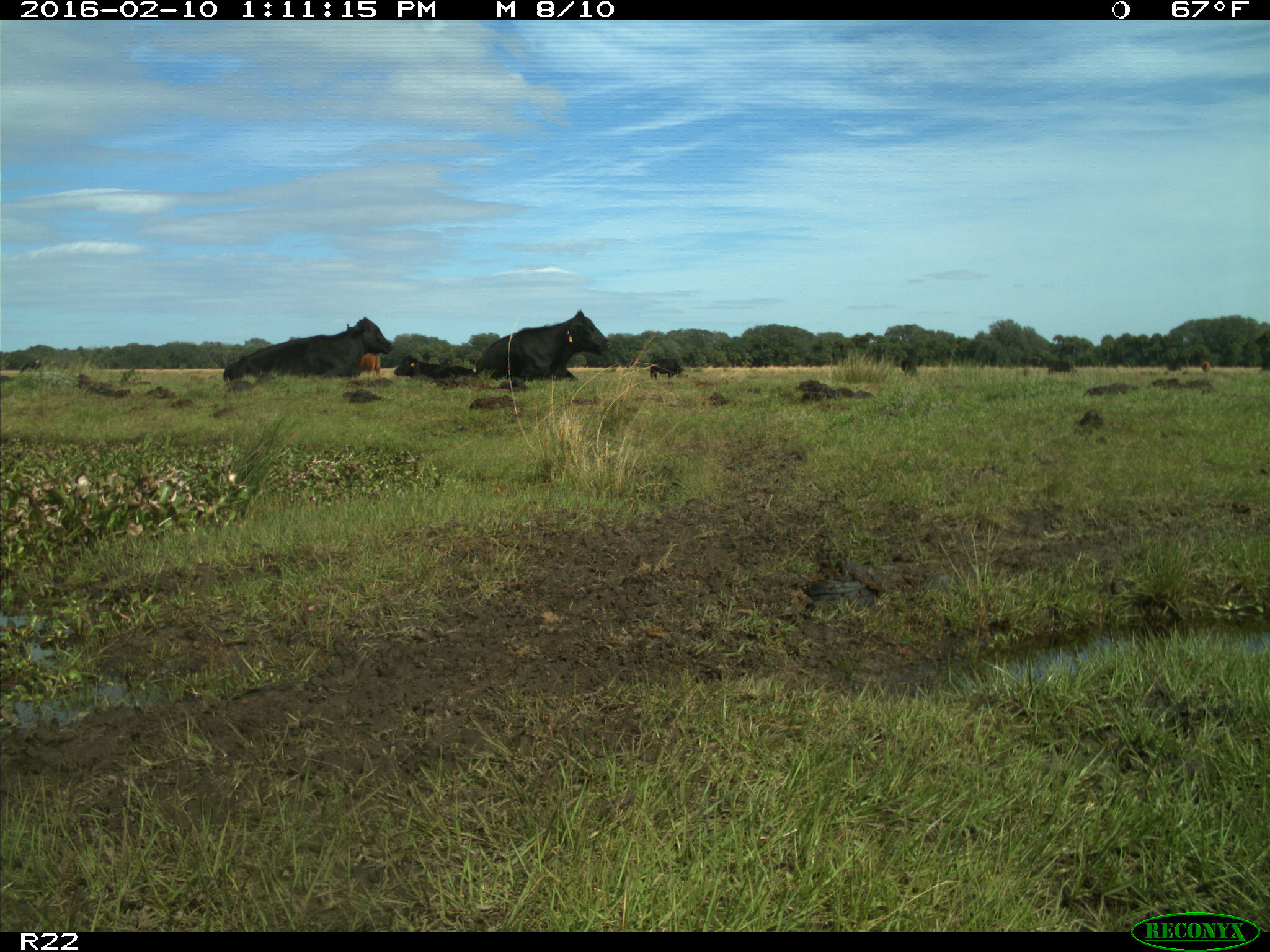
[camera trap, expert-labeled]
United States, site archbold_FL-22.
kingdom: Animalia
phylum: Chordata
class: Mammalia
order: Artiodactyla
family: Bovidae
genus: Bos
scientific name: Bos taurus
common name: domestic cow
Bos taurus (domestic cow).